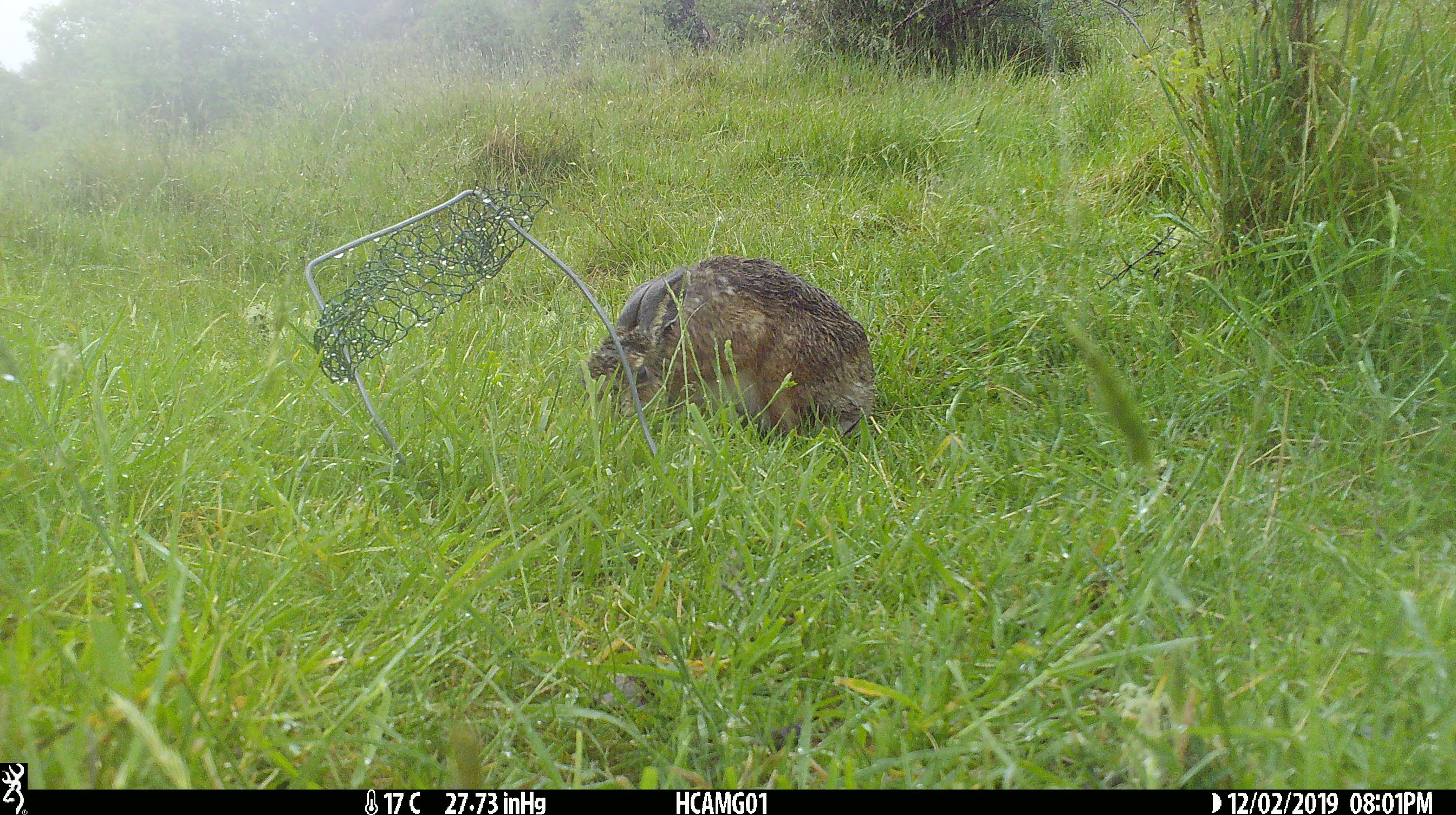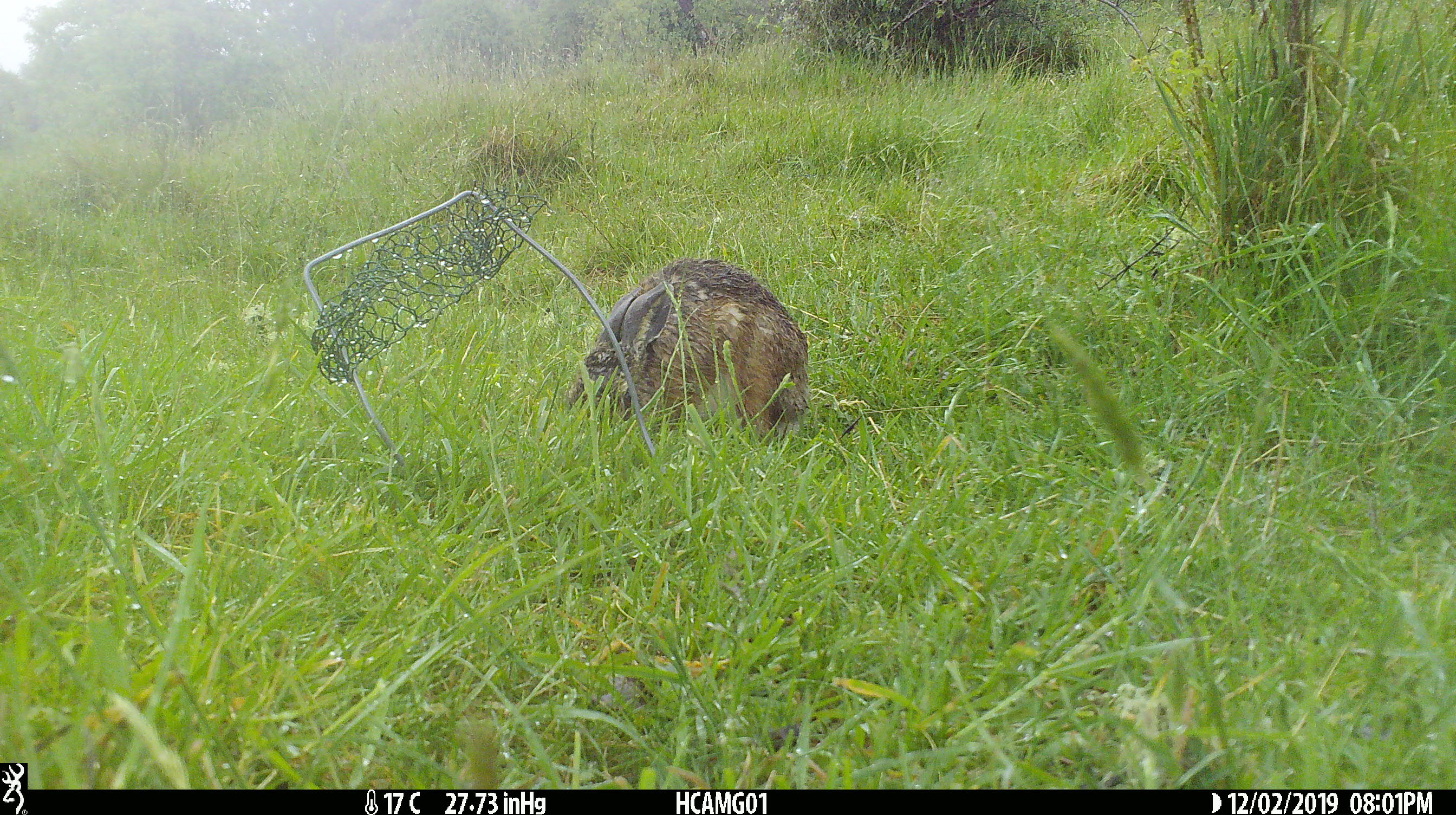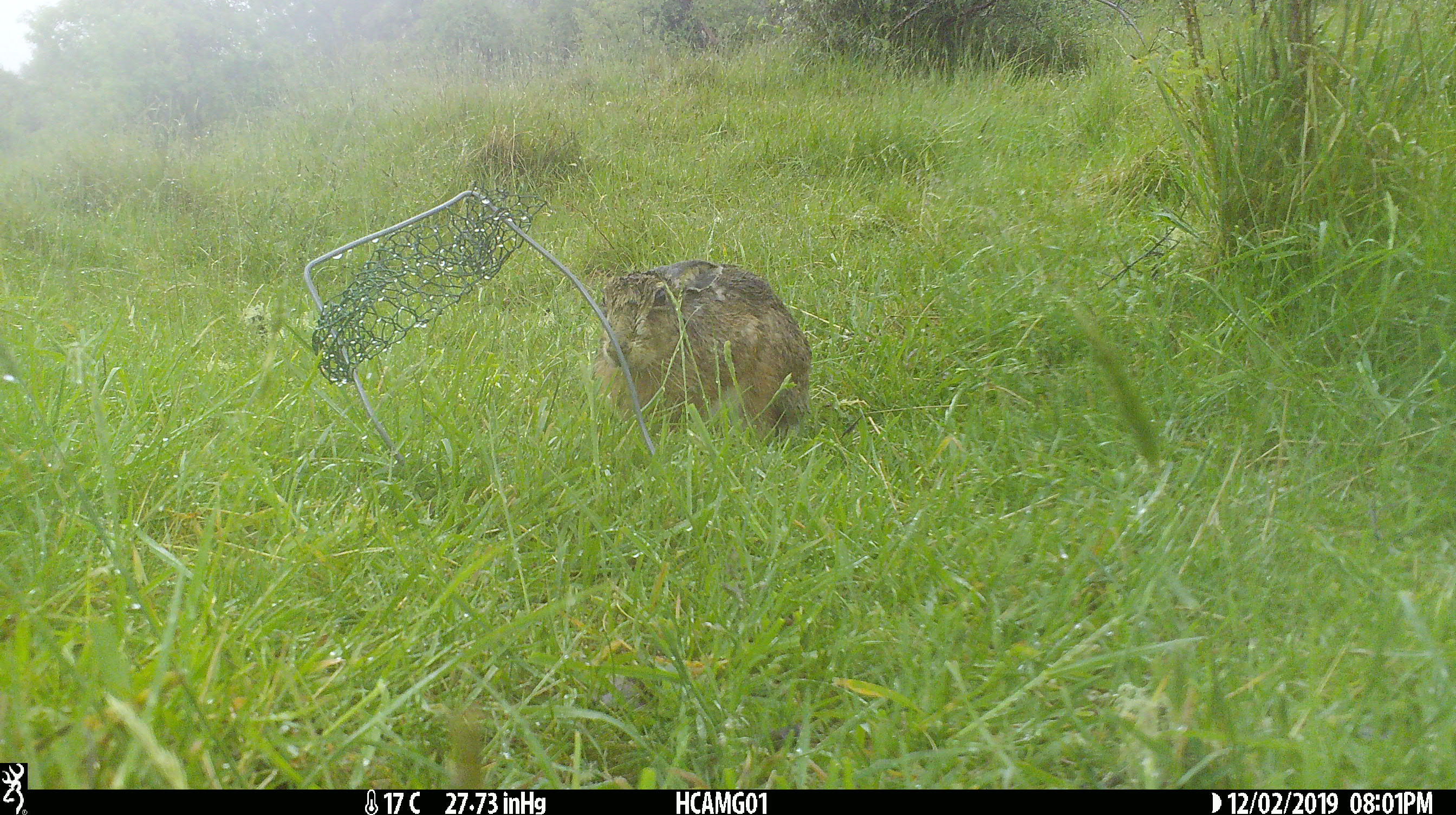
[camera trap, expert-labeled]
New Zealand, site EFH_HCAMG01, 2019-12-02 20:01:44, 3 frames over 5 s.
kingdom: Animalia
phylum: Chordata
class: Mammalia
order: Lagomorpha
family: Leporidae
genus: Oryctolagus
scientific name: Oryctolagus cuniculus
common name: european rabbit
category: rabbit